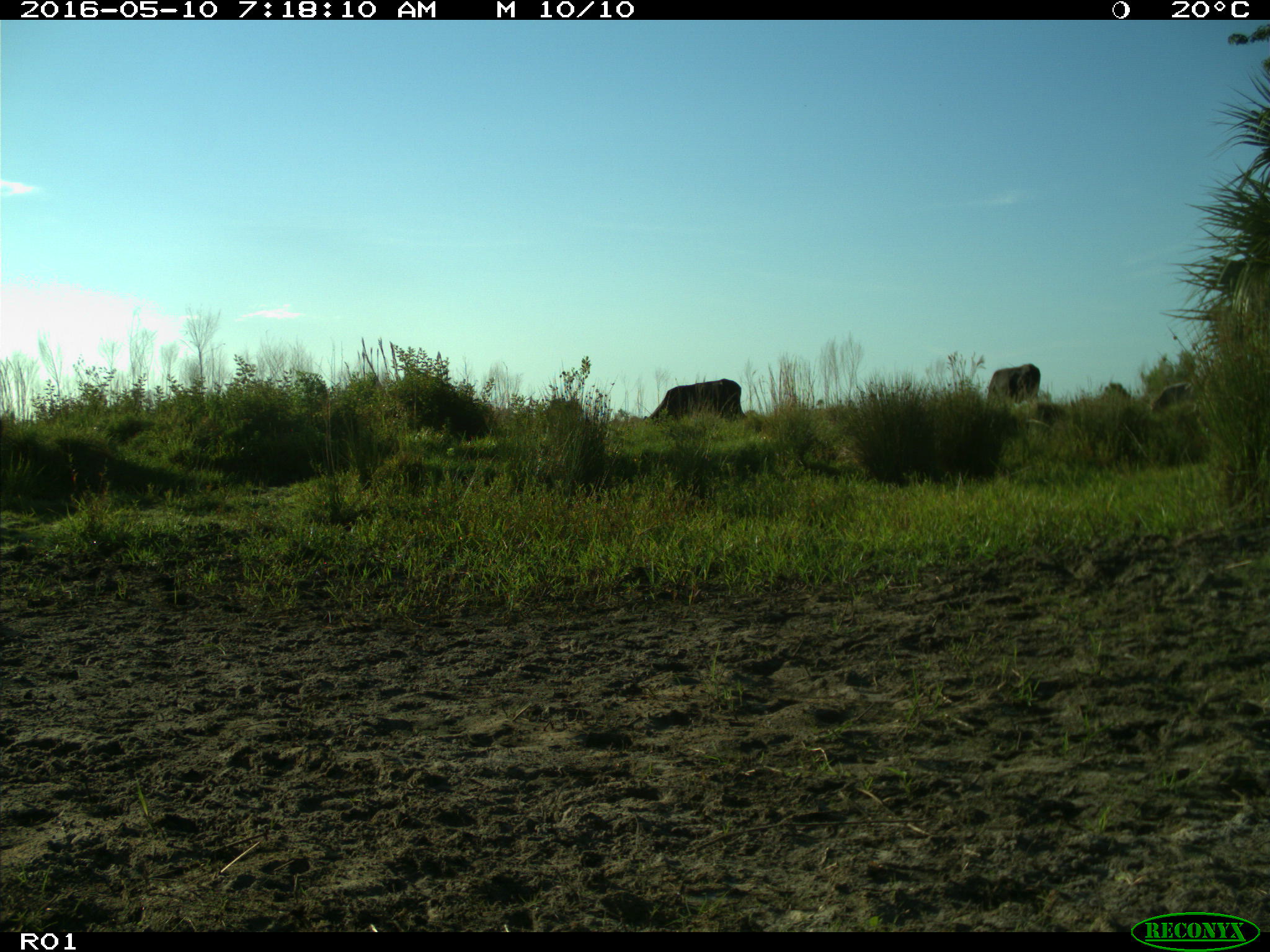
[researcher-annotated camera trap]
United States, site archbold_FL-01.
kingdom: Animalia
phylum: Chordata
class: Mammalia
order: Artiodactyla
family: Bovidae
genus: Bos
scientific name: Bos taurus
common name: domestic cow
Bos taurus (domestic cow).